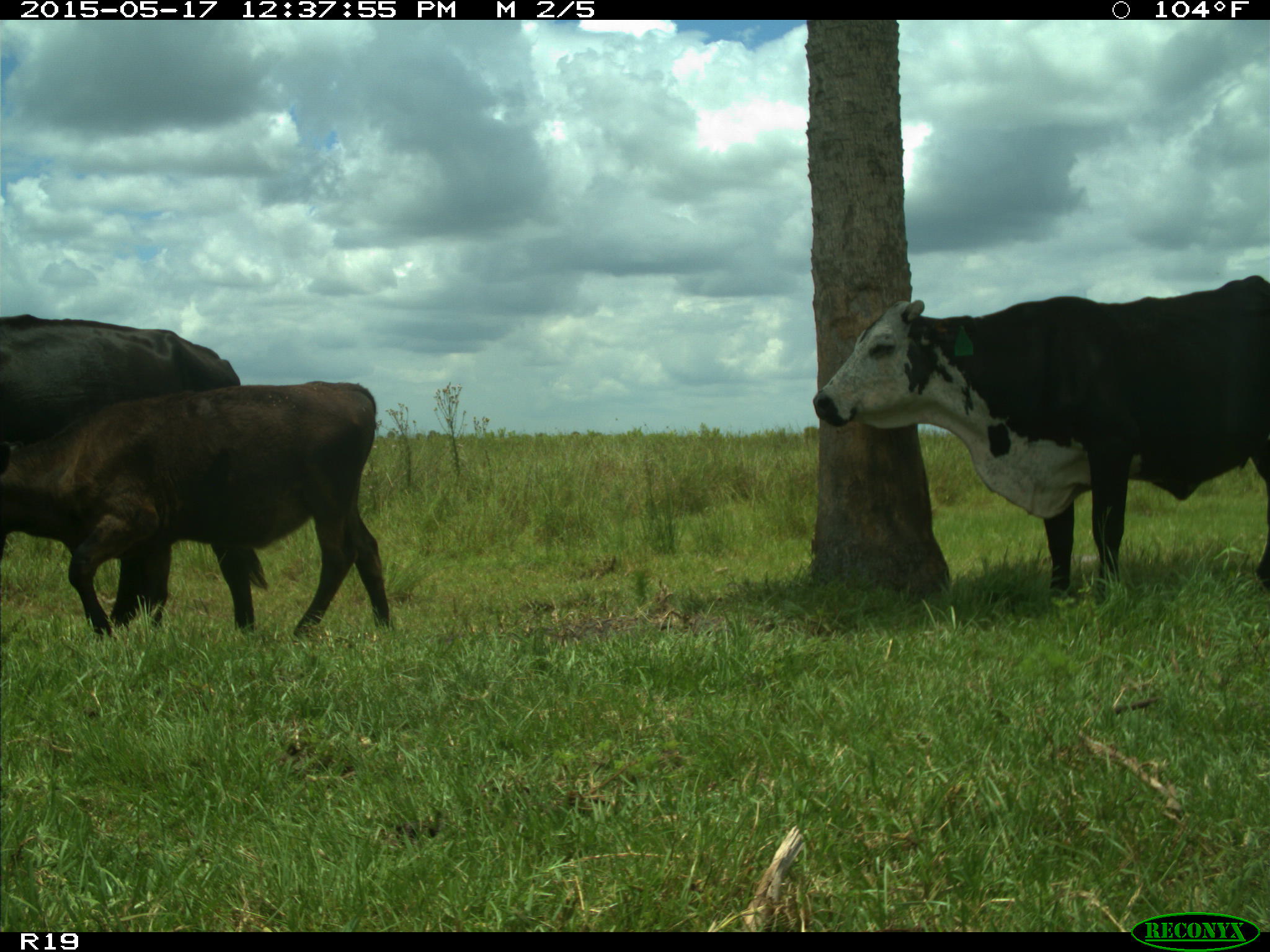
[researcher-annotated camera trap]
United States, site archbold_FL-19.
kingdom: Animalia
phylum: Chordata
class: Mammalia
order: Artiodactyla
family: Bovidae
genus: Bos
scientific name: Bos taurus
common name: domestic cow